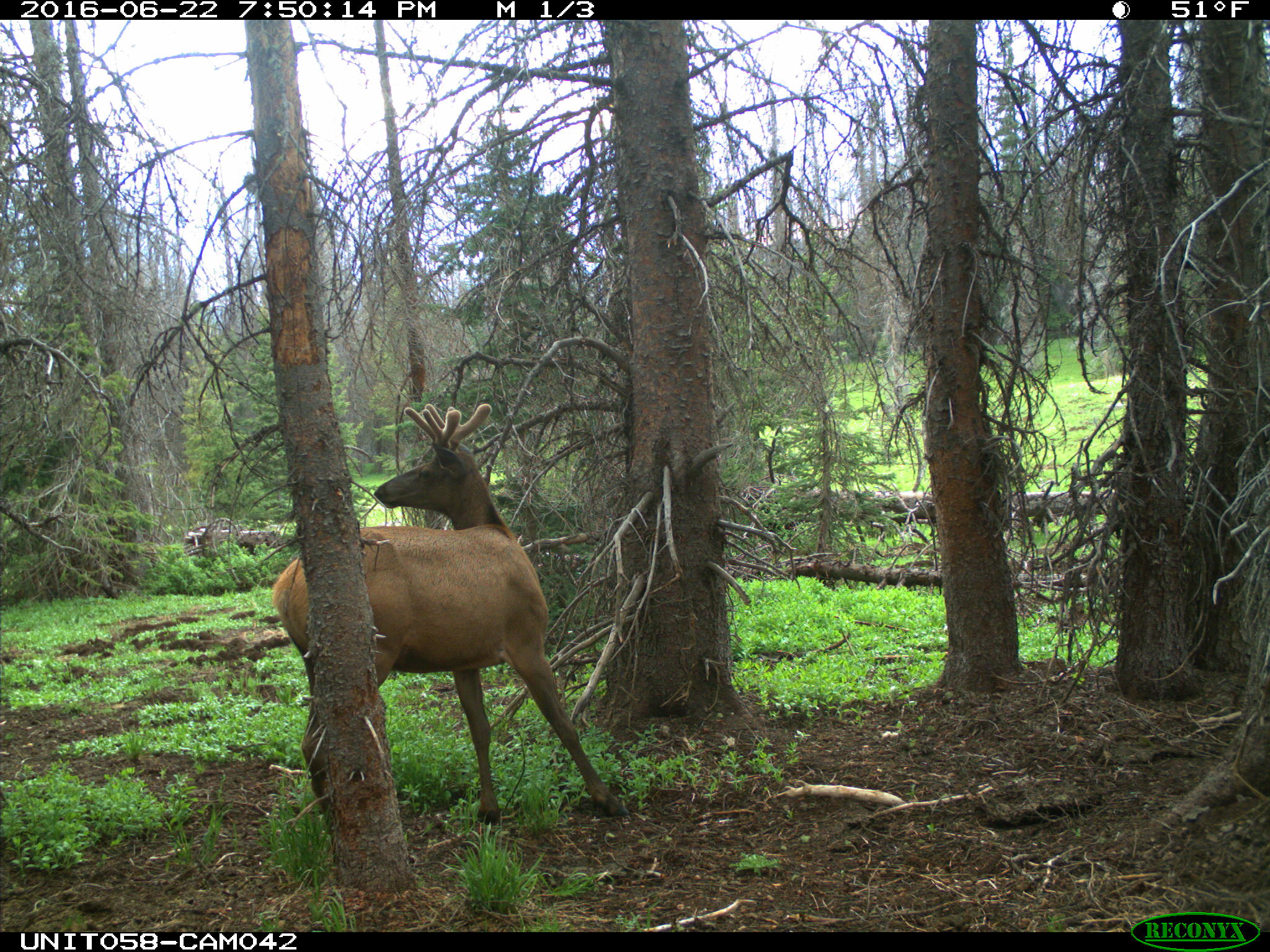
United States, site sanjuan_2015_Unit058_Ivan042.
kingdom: Animalia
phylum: Chordata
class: Mammalia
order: Artiodactyla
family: Cervidae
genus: Cervus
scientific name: Cervus elaphus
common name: red deer